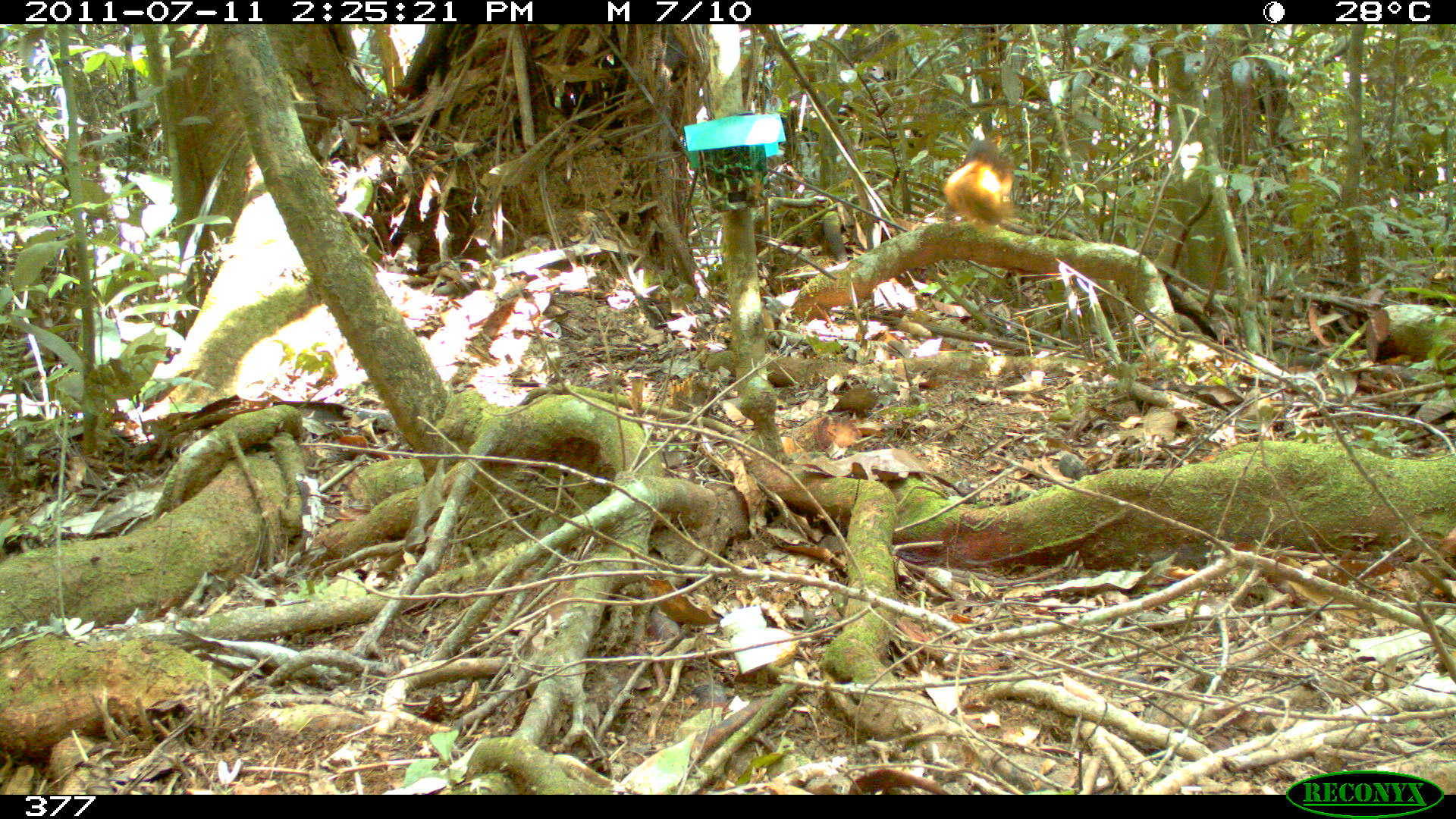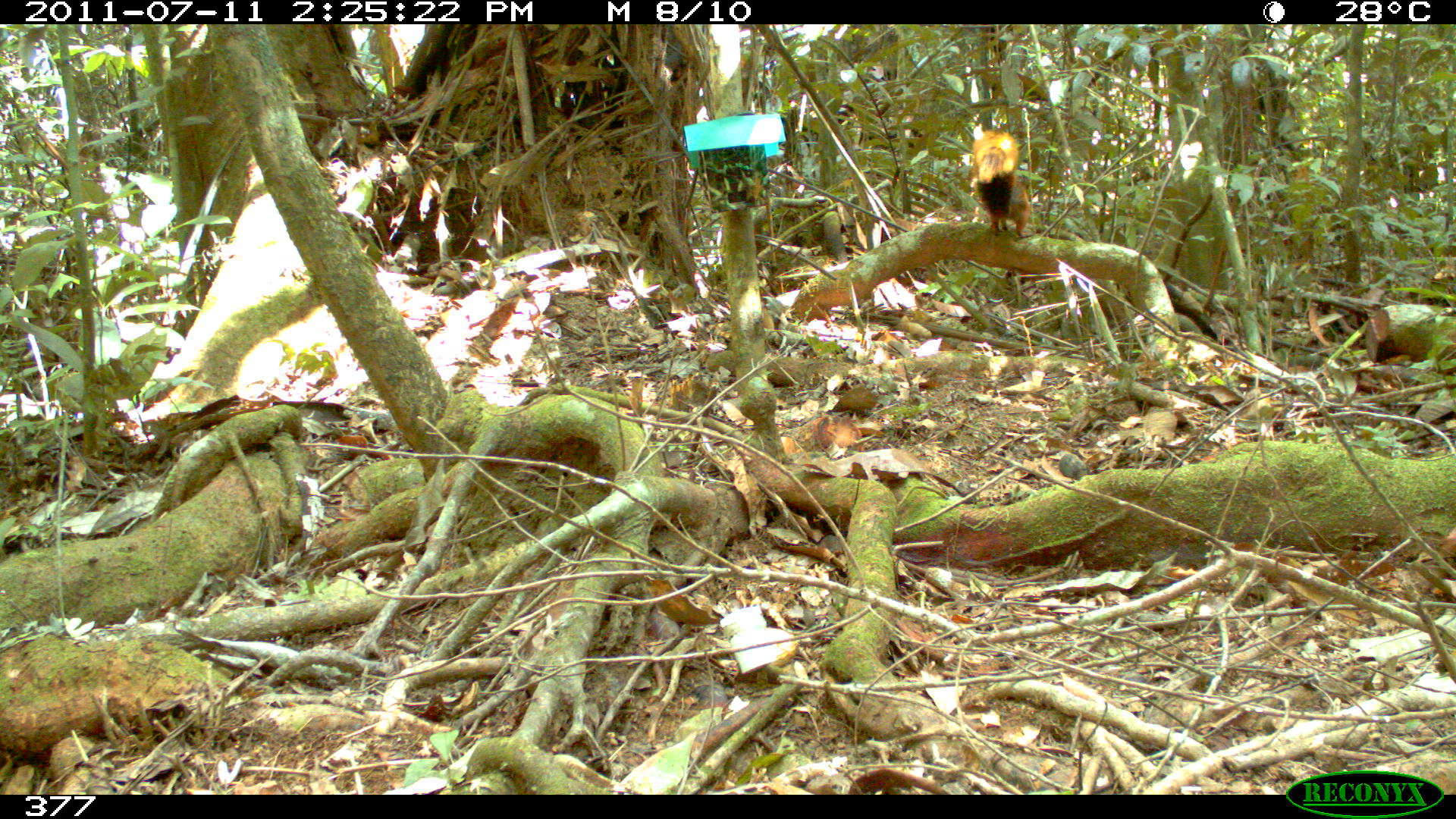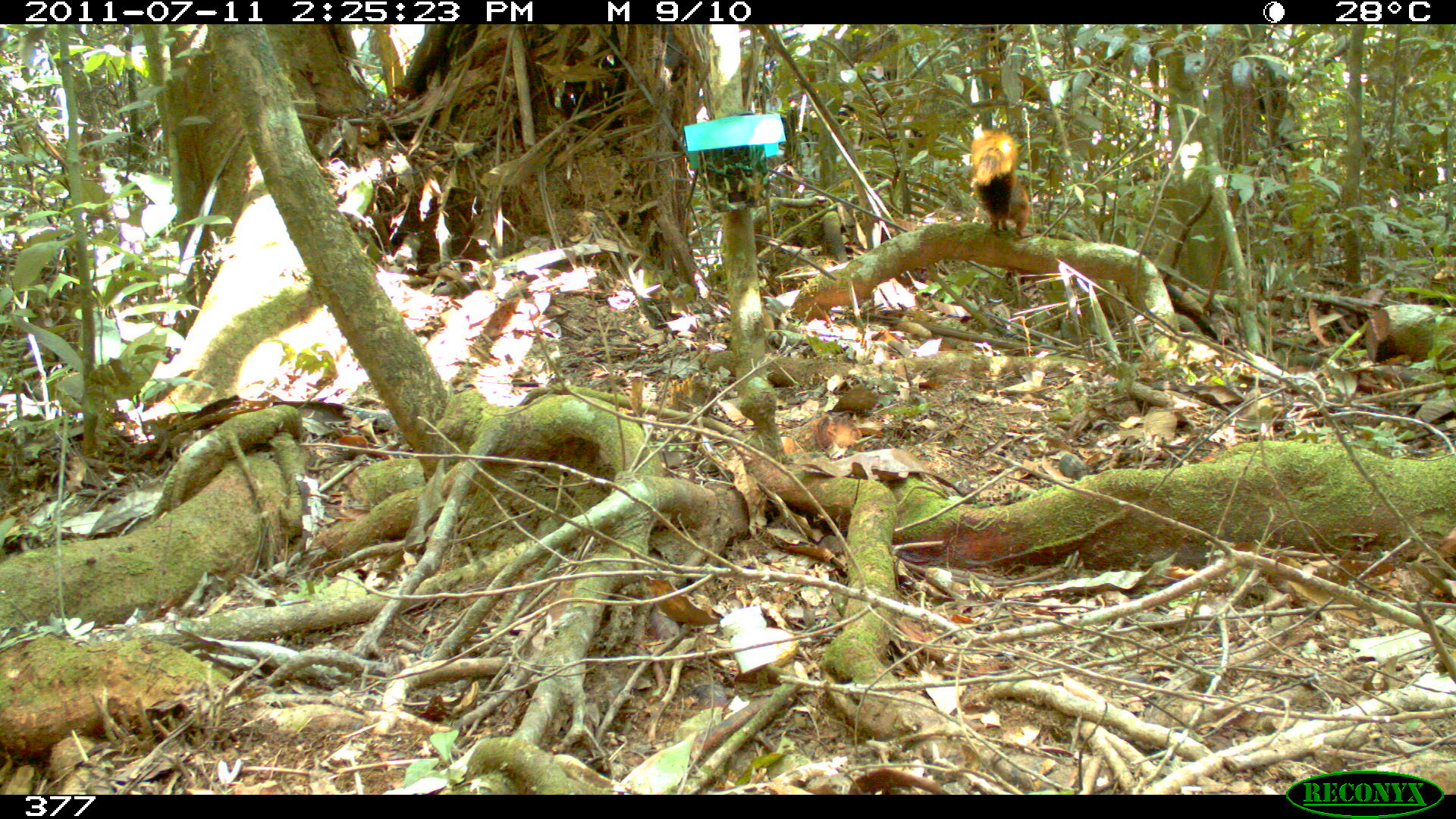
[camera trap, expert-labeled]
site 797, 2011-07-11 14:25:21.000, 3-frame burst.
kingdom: Animalia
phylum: Chordata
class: Mammalia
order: Rodentia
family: Sciuridae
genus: Sciurus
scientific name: Sciurus spadiceus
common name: southern amazon red squirrel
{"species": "Sciurus spadiceus (southern amazon red squirrel)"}